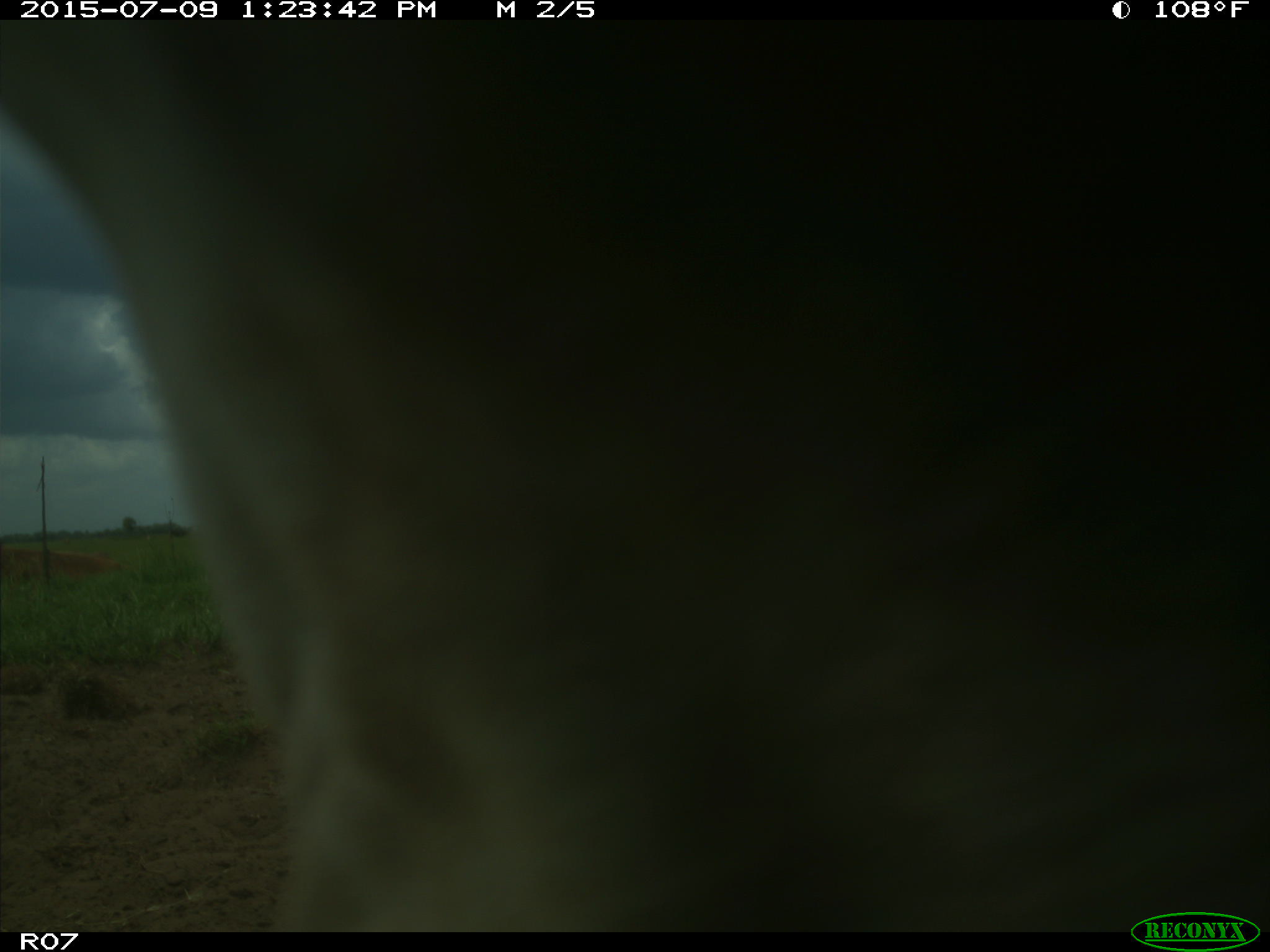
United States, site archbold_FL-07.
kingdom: Animalia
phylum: Chordata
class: Mammalia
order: Artiodactyla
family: Bovidae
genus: Bos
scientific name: Bos taurus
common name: domestic cow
Bos taurus (domestic cow).